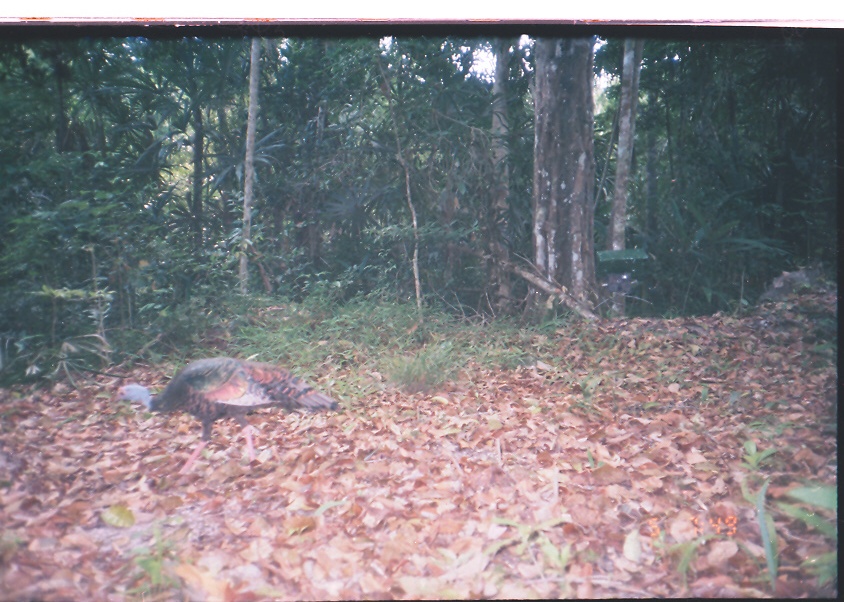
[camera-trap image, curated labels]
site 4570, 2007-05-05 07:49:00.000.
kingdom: Animalia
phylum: Chordata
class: Aves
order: Galliformes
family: Phasianidae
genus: Meleagris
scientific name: Meleagris ocellata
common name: ocellated turkey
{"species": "Meleagris ocellata (ocellated turkey)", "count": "1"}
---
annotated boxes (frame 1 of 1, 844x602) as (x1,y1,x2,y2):
meleagris ocellata: (113,356,339,475)